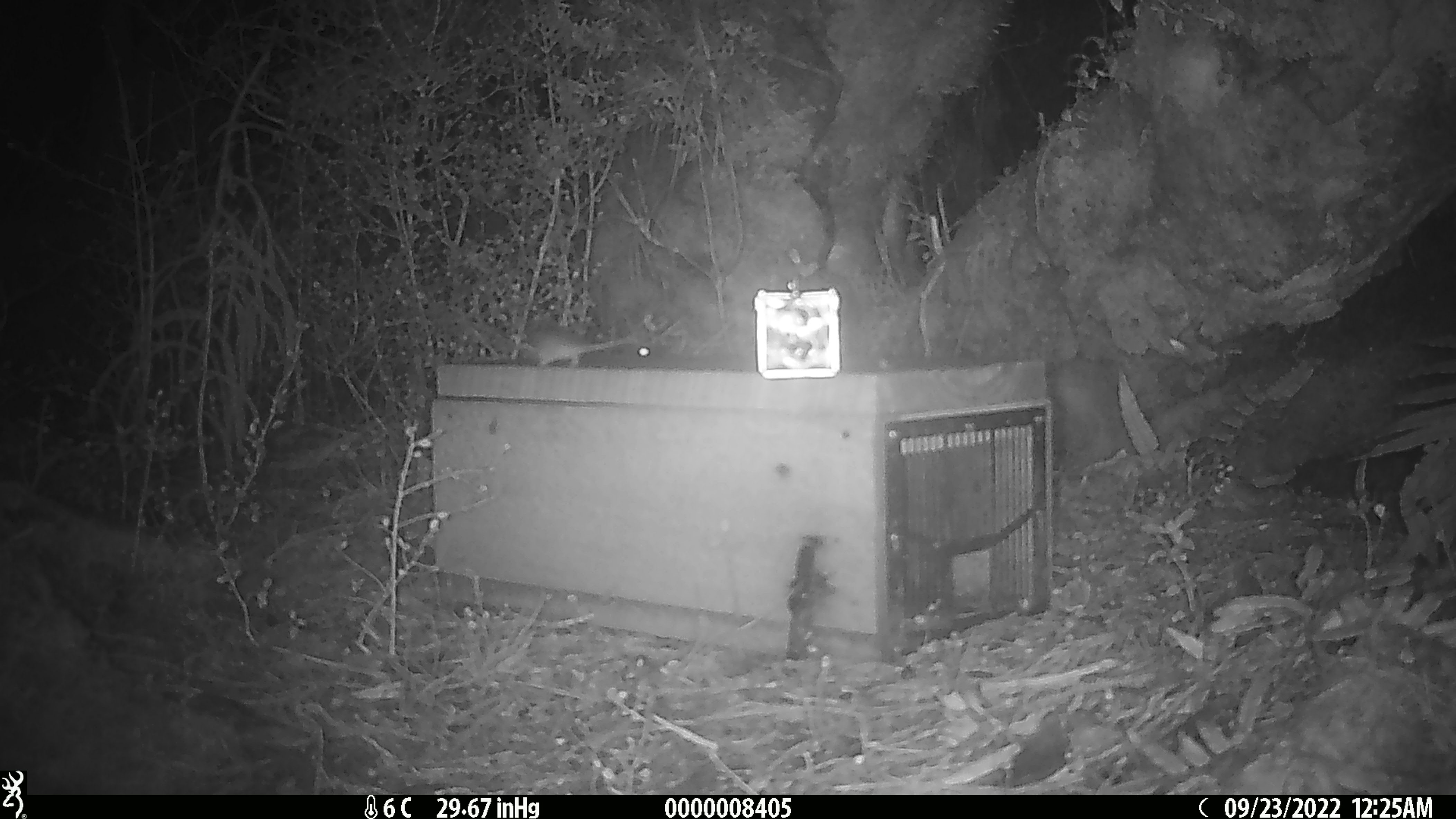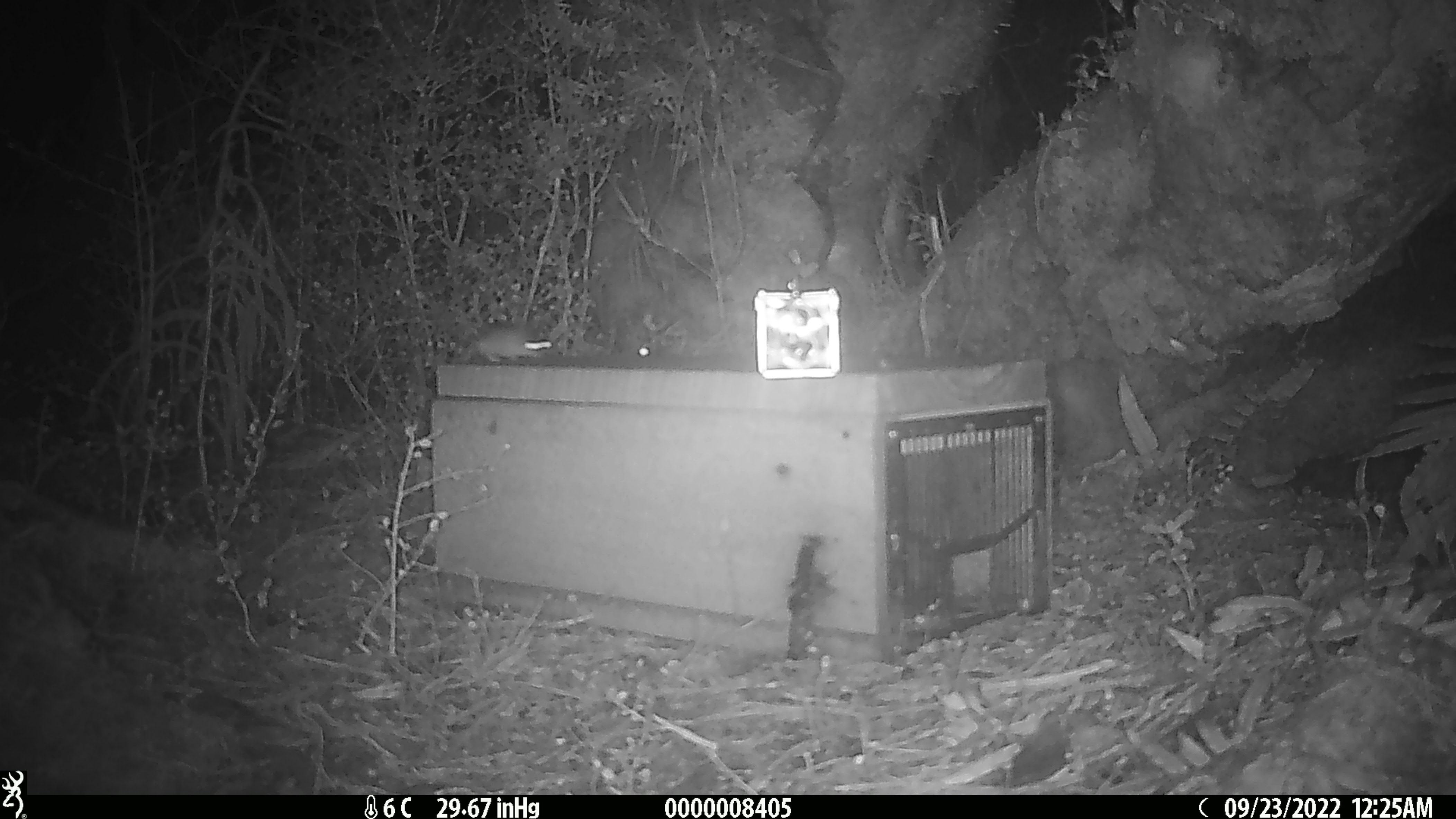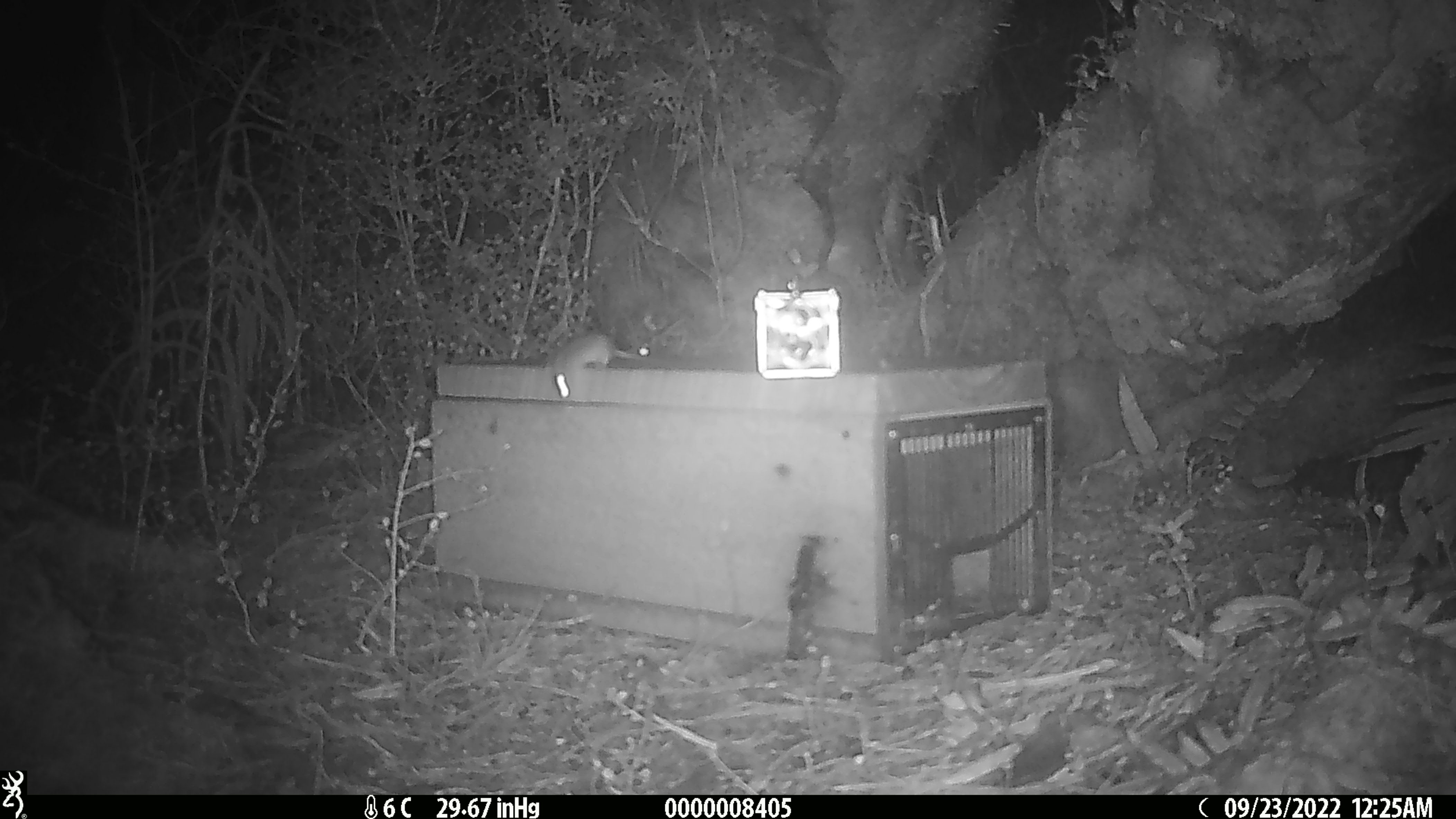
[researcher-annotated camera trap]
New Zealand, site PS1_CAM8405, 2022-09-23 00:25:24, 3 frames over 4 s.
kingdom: Animalia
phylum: Chordata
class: Mammalia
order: Rodentia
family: Muridae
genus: Mus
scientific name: Mus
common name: mouse